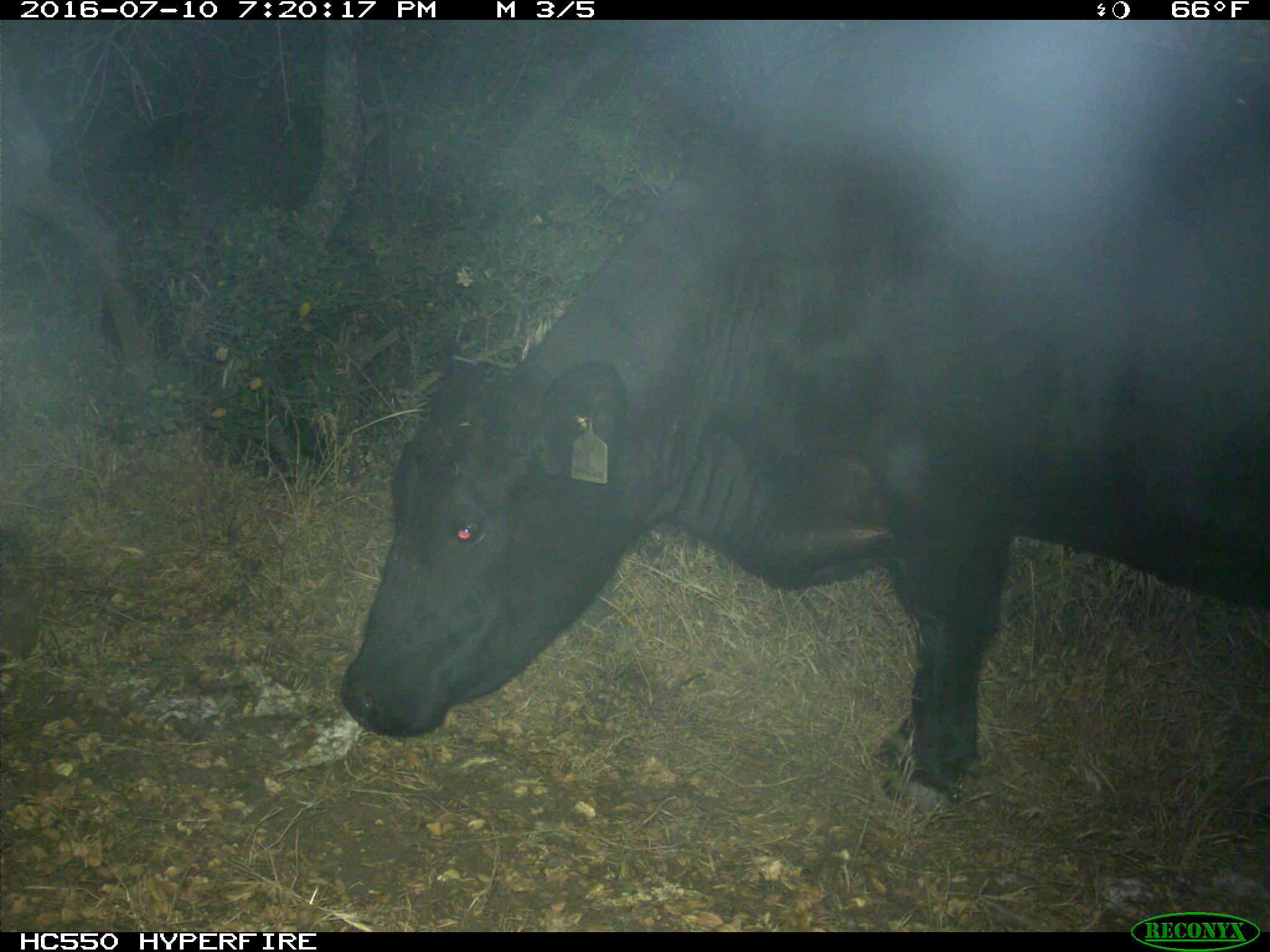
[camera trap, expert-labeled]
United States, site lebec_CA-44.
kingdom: Animalia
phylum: Chordata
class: Mammalia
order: Artiodactyla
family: Bovidae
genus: Bos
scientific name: Bos taurus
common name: domestic cow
Bos taurus (domestic cow).